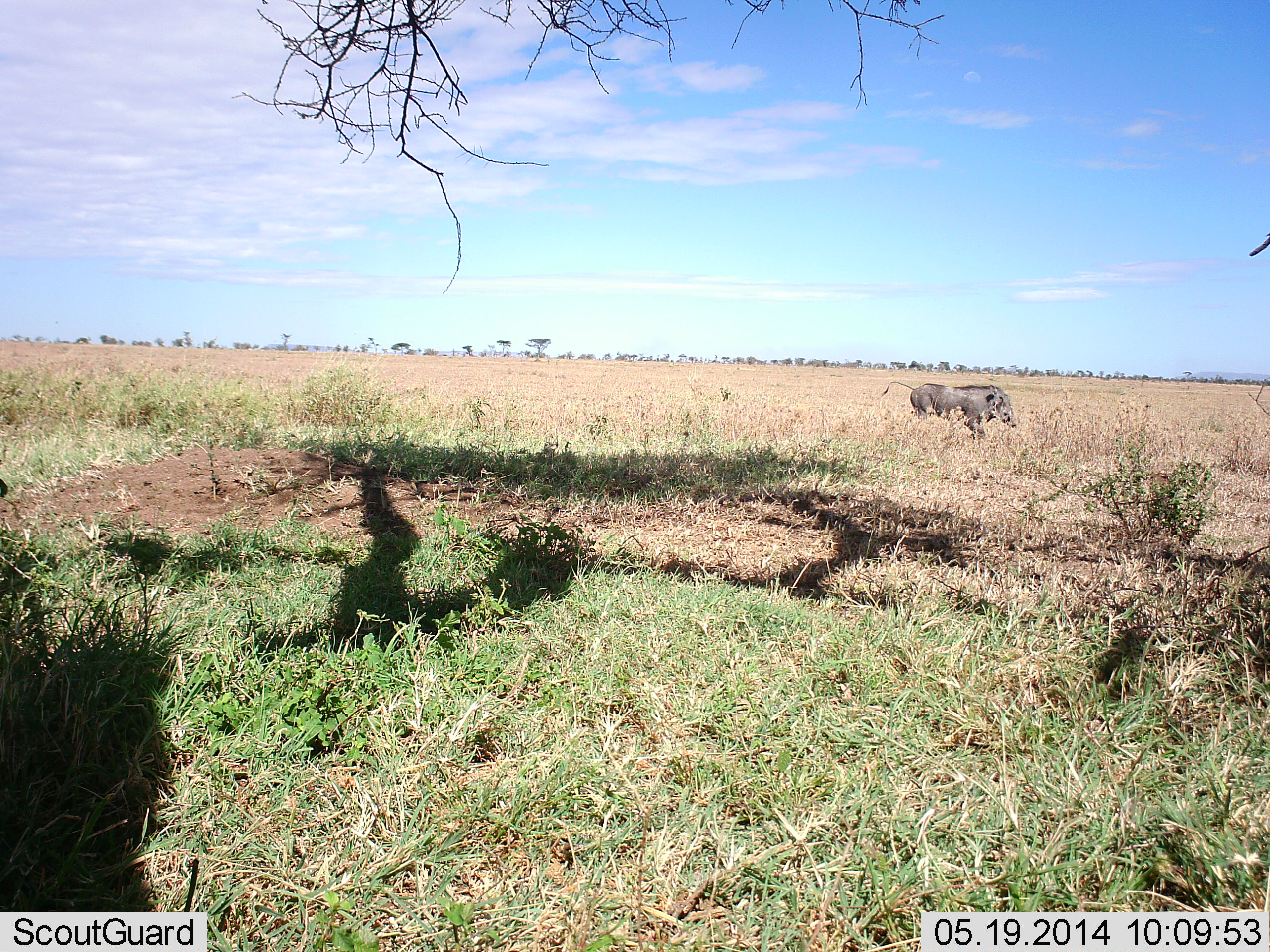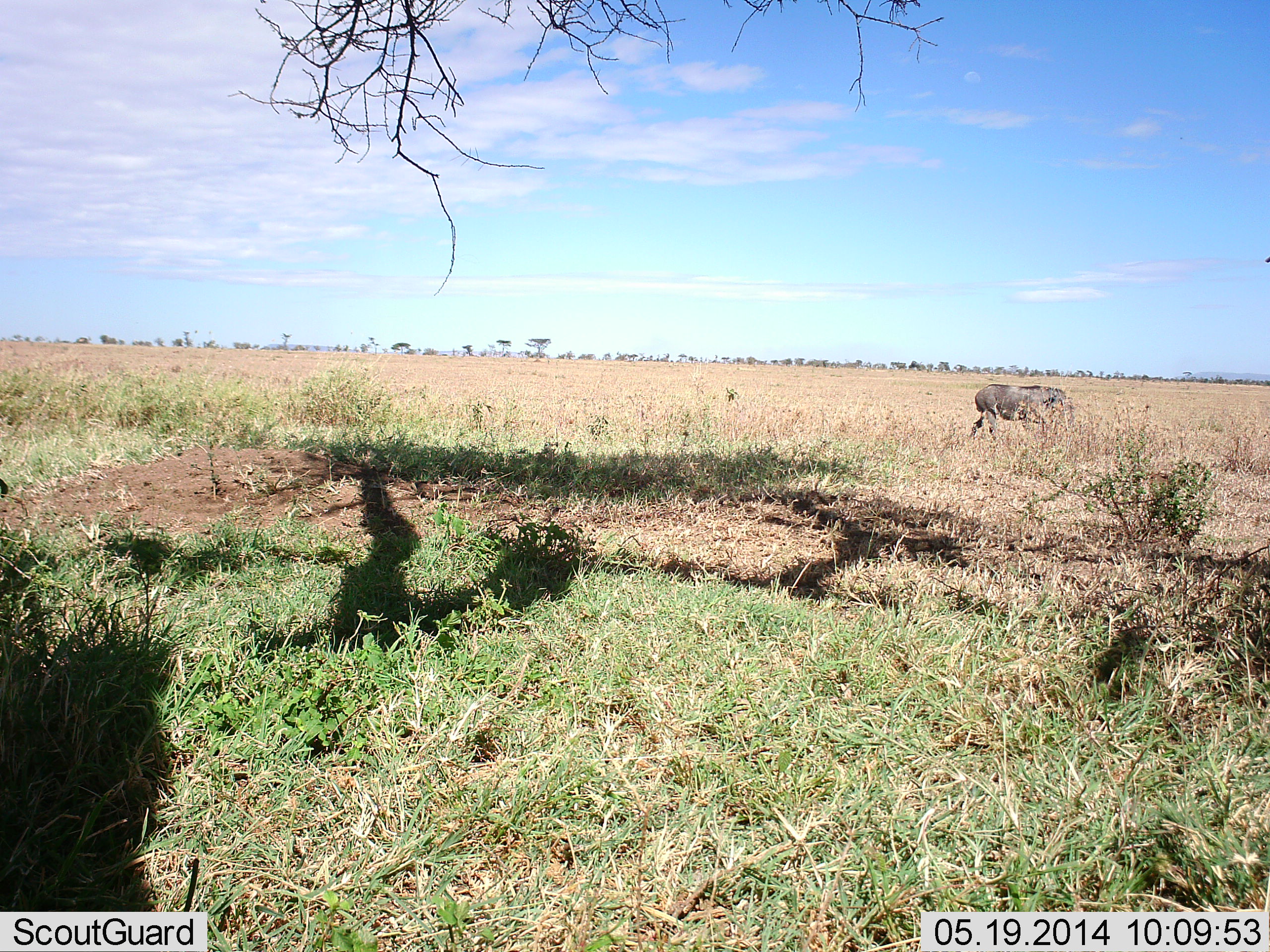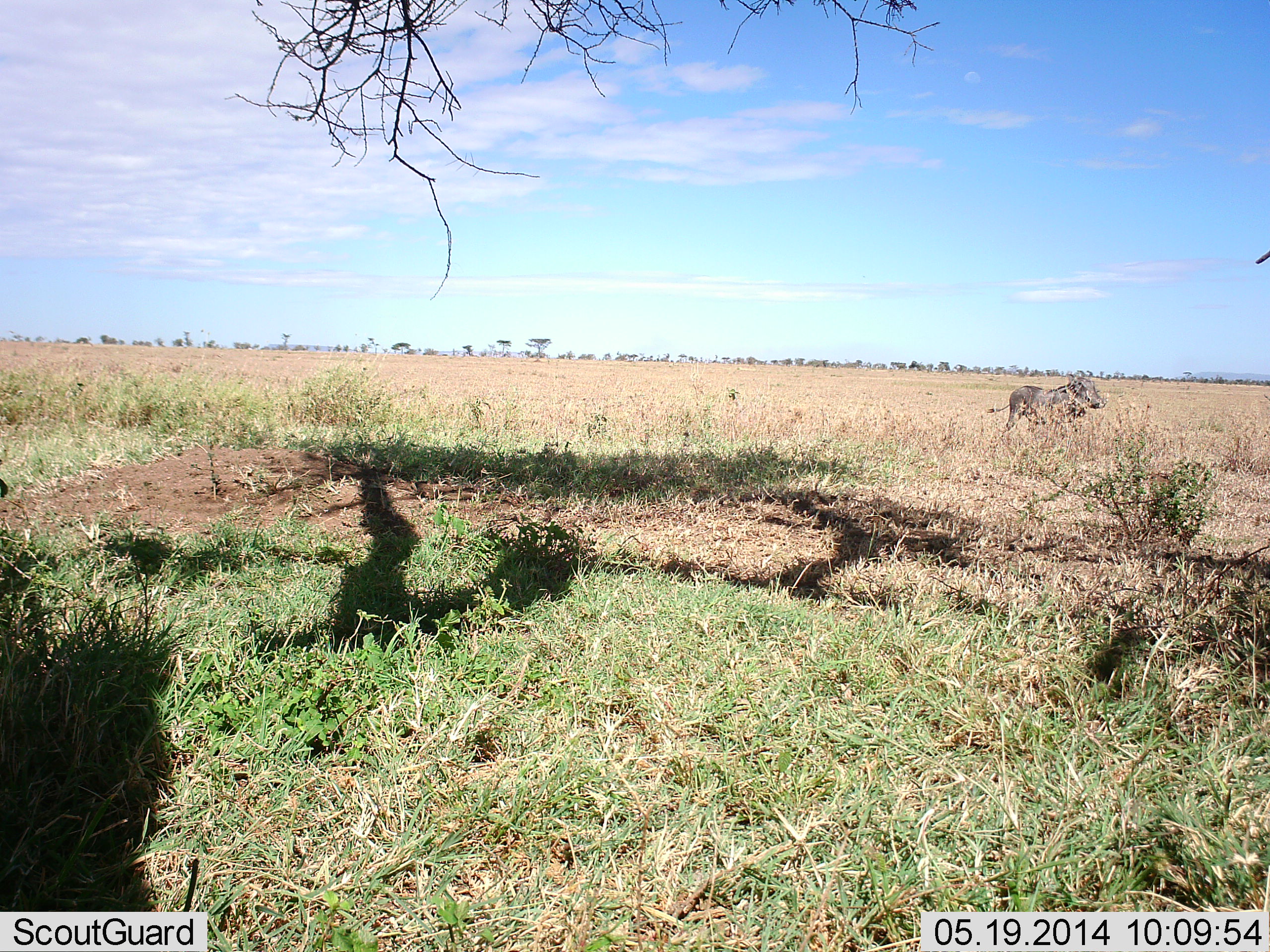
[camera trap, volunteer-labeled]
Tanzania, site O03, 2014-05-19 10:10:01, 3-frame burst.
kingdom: Animalia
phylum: Chordata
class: Mammalia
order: Artiodactyla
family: Suidae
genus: Phacochoerus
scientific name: Phacochoerus africanus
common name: warthog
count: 1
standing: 0%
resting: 0%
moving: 100%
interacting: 0%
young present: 0%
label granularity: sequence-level